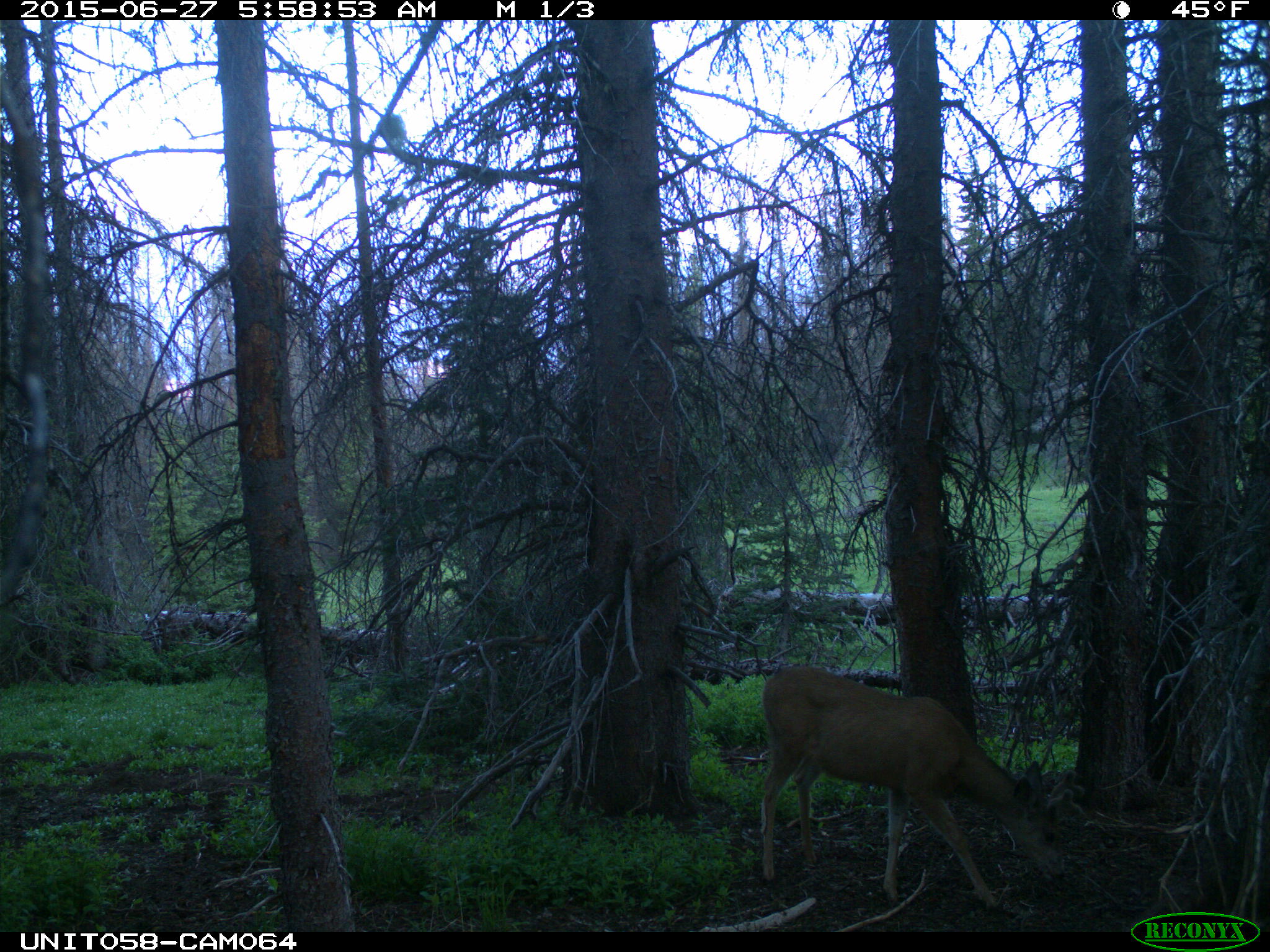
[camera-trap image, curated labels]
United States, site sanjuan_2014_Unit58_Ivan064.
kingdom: Animalia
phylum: Chordata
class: Mammalia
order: Artiodactyla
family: Cervidae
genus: Odocoileus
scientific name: Odocoileus hemionus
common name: mule deer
Odocoileus hemionus (mule deer).